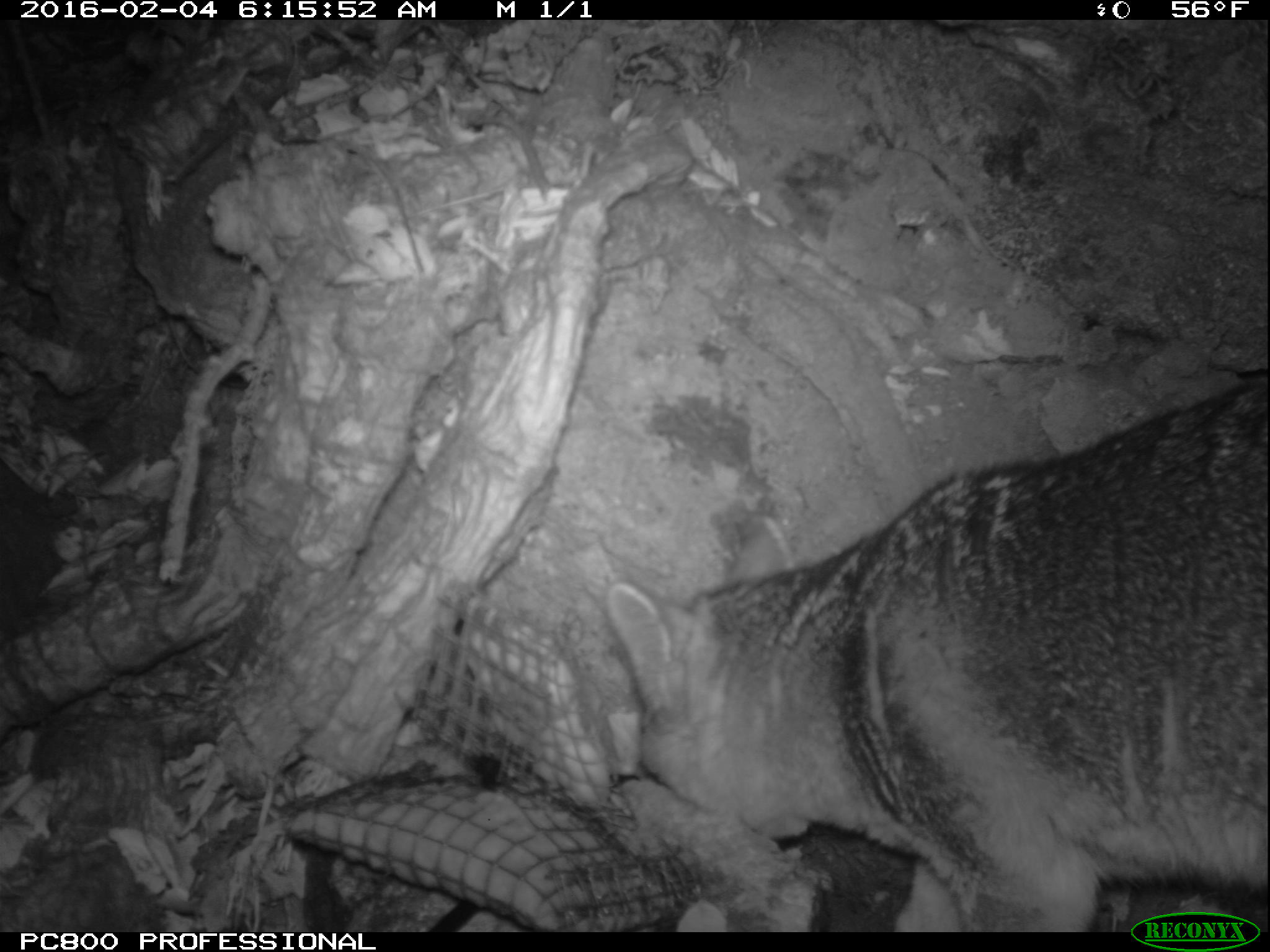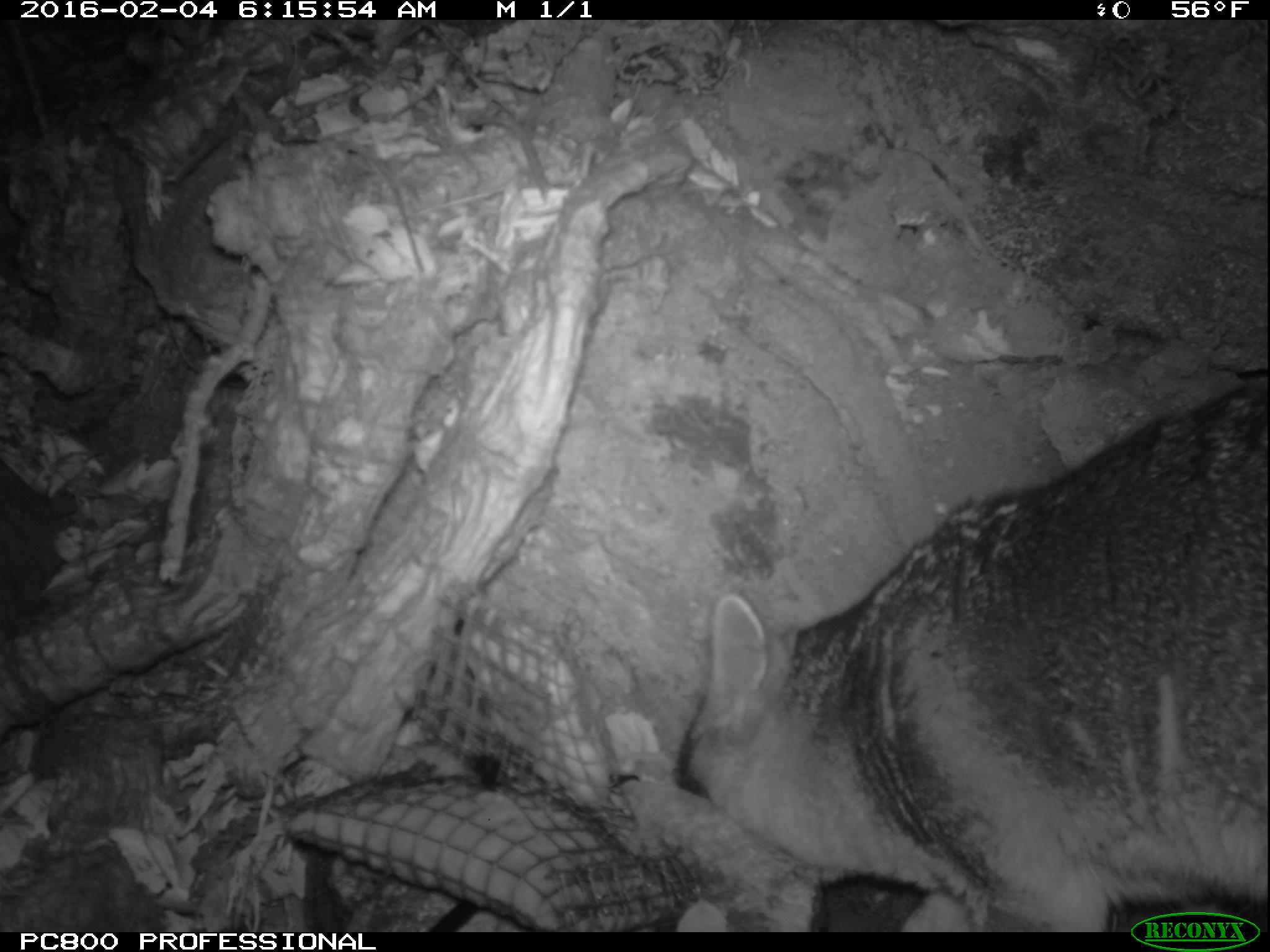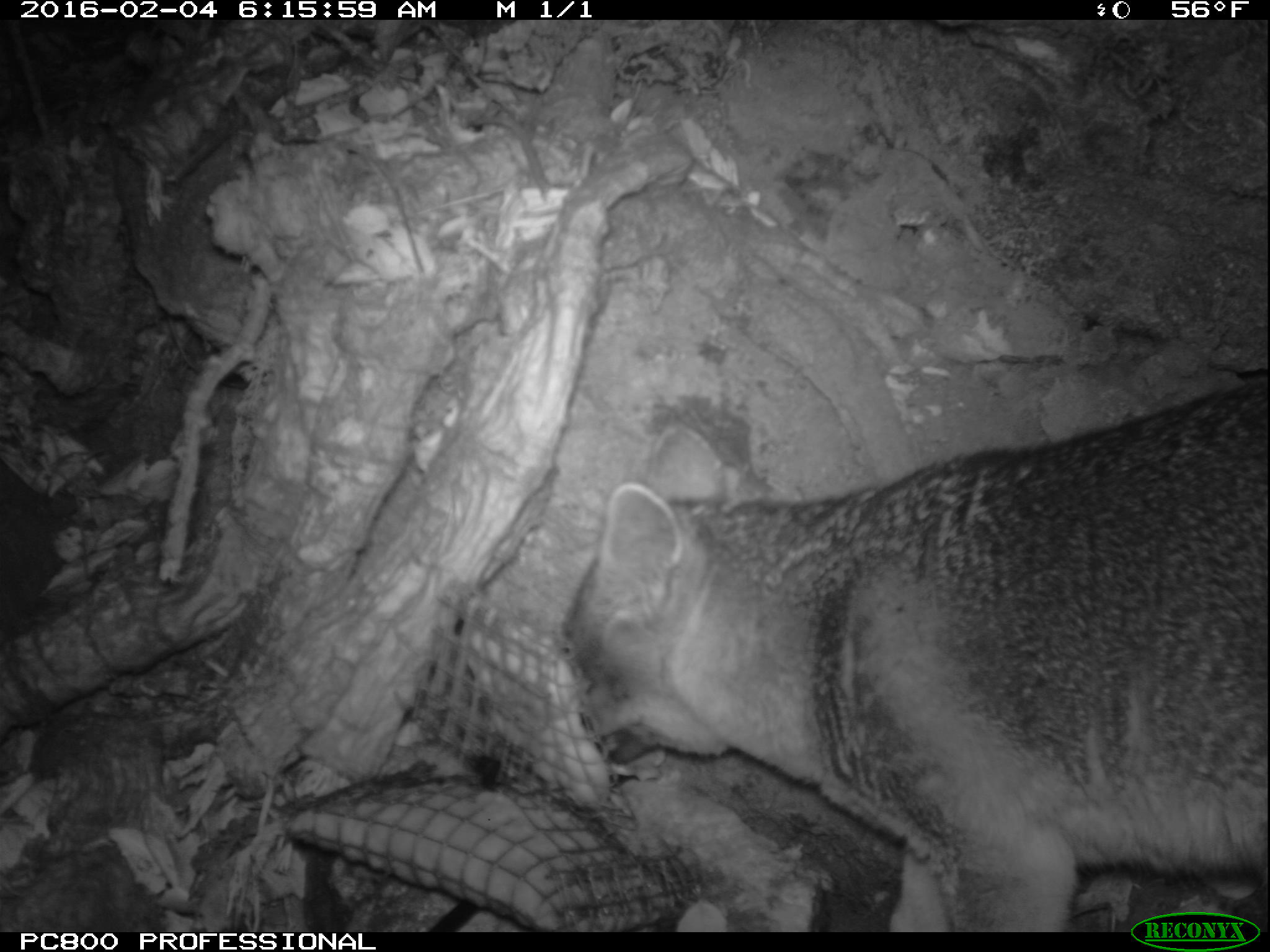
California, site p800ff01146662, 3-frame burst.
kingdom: Animalia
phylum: Chordata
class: Mammalia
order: Carnivora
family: Canidae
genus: Urocyon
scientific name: Urocyon littoralis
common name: island fox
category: fox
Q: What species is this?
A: Fox (island fox) (Urocyon littoralis).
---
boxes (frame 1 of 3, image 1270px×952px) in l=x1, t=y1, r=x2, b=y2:
fox: l=603, t=371, r=1269, b=932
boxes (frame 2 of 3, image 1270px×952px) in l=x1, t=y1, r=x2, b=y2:
fox: l=675, t=381, r=1269, b=932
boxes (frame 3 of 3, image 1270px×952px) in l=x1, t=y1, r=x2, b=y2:
fox: l=556, t=373, r=1269, b=933